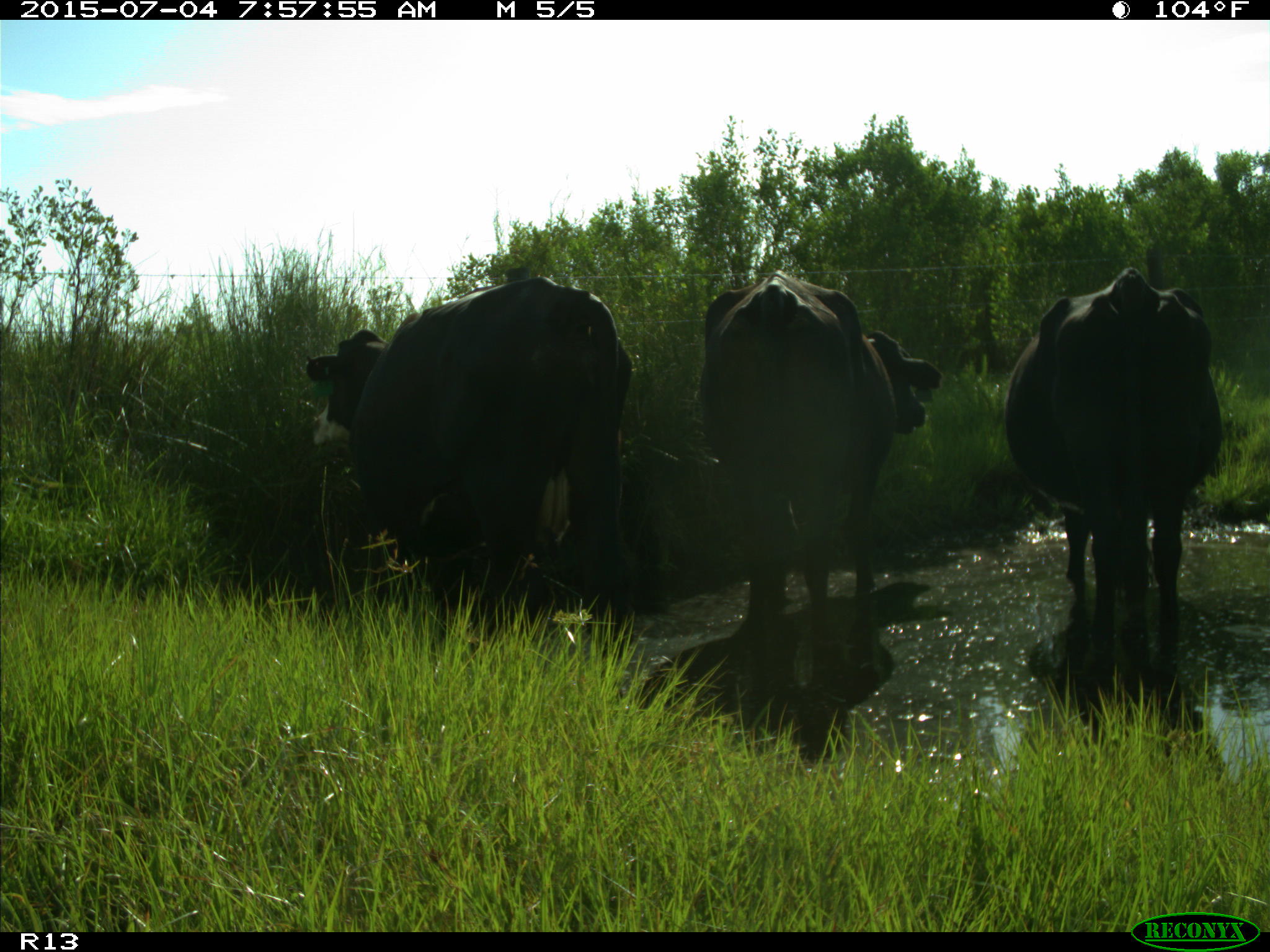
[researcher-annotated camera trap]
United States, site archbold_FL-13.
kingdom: Animalia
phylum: Chordata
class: Mammalia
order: Artiodactyla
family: Bovidae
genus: Bos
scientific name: Bos taurus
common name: domestic cow